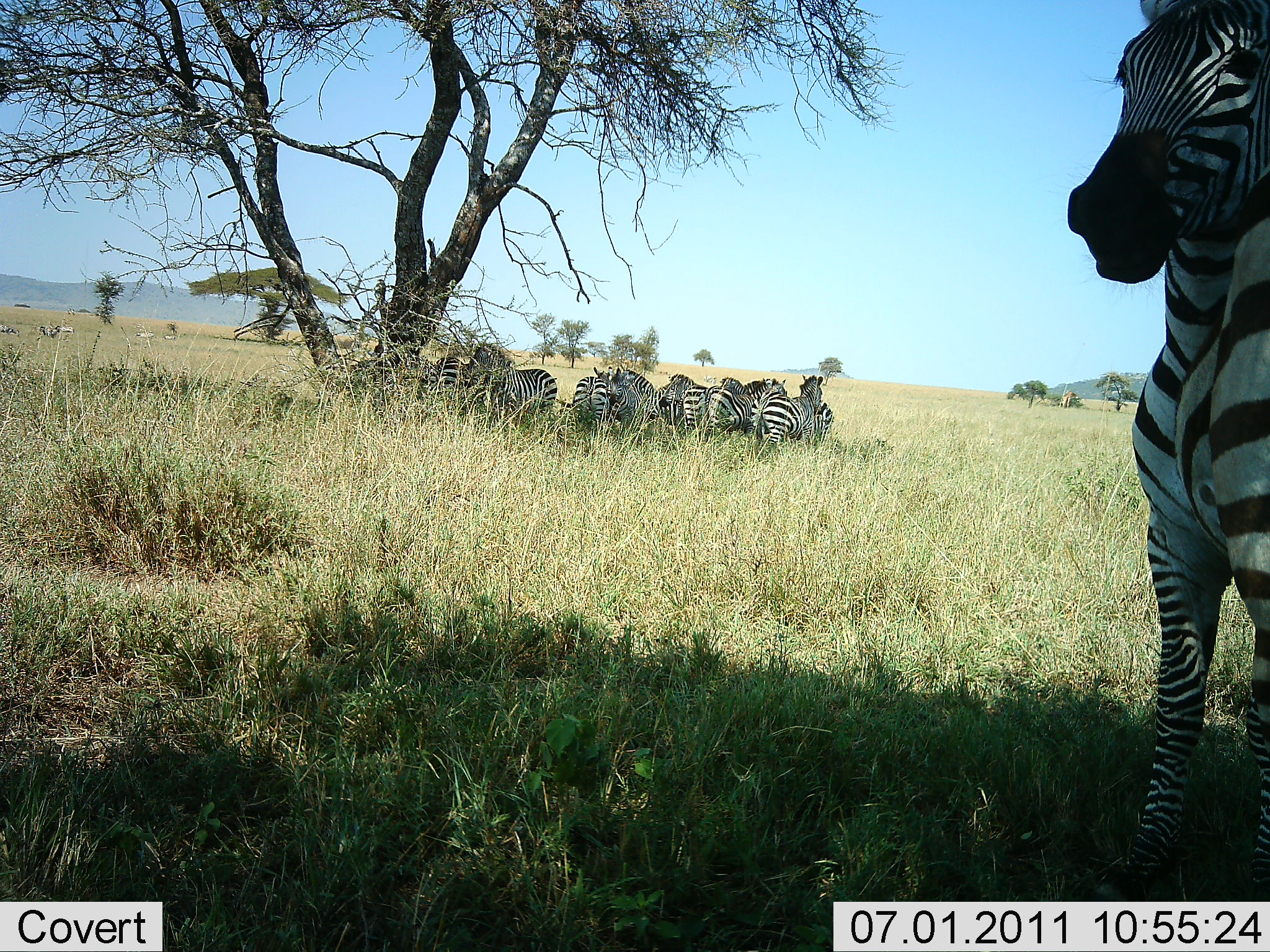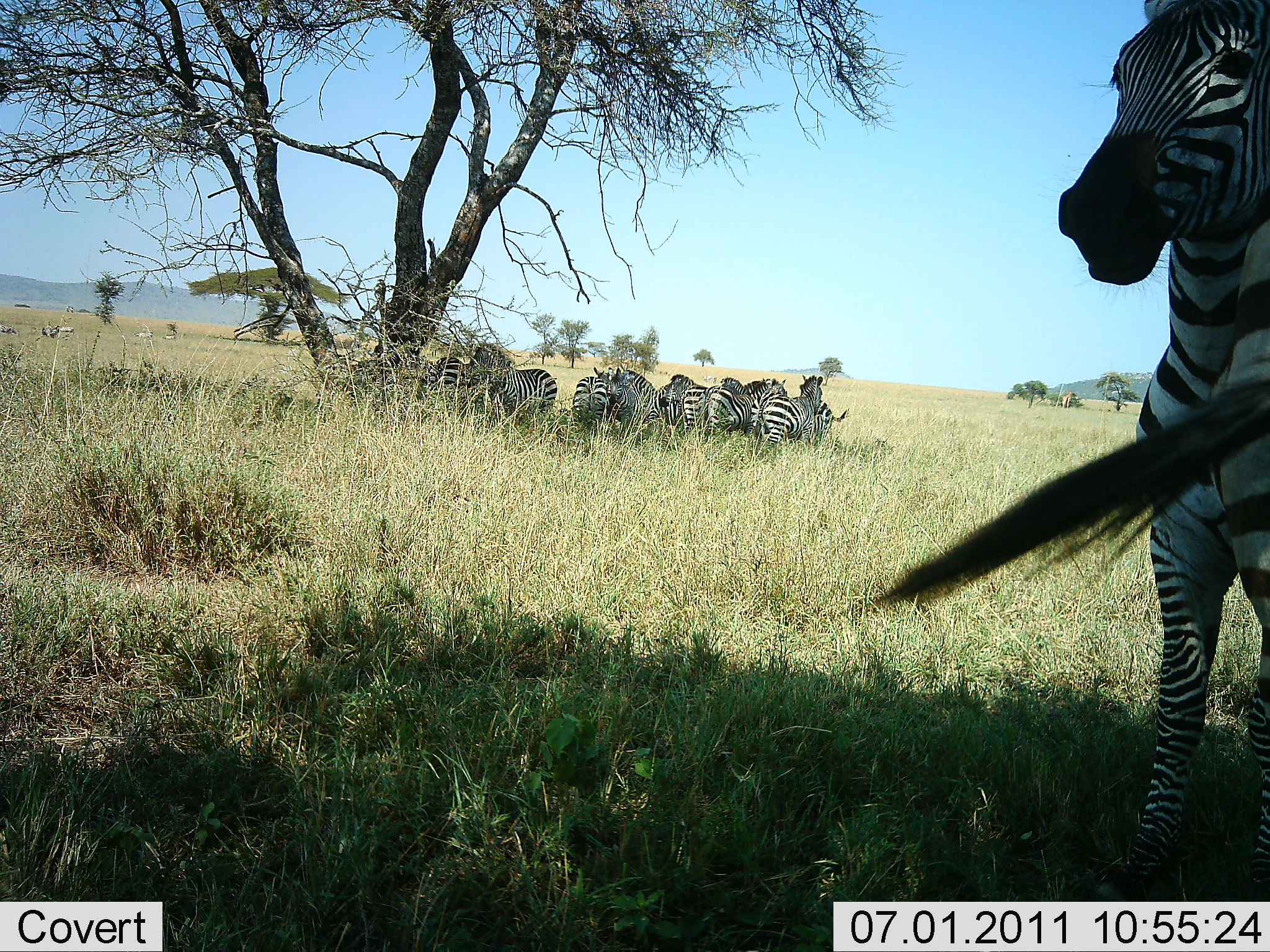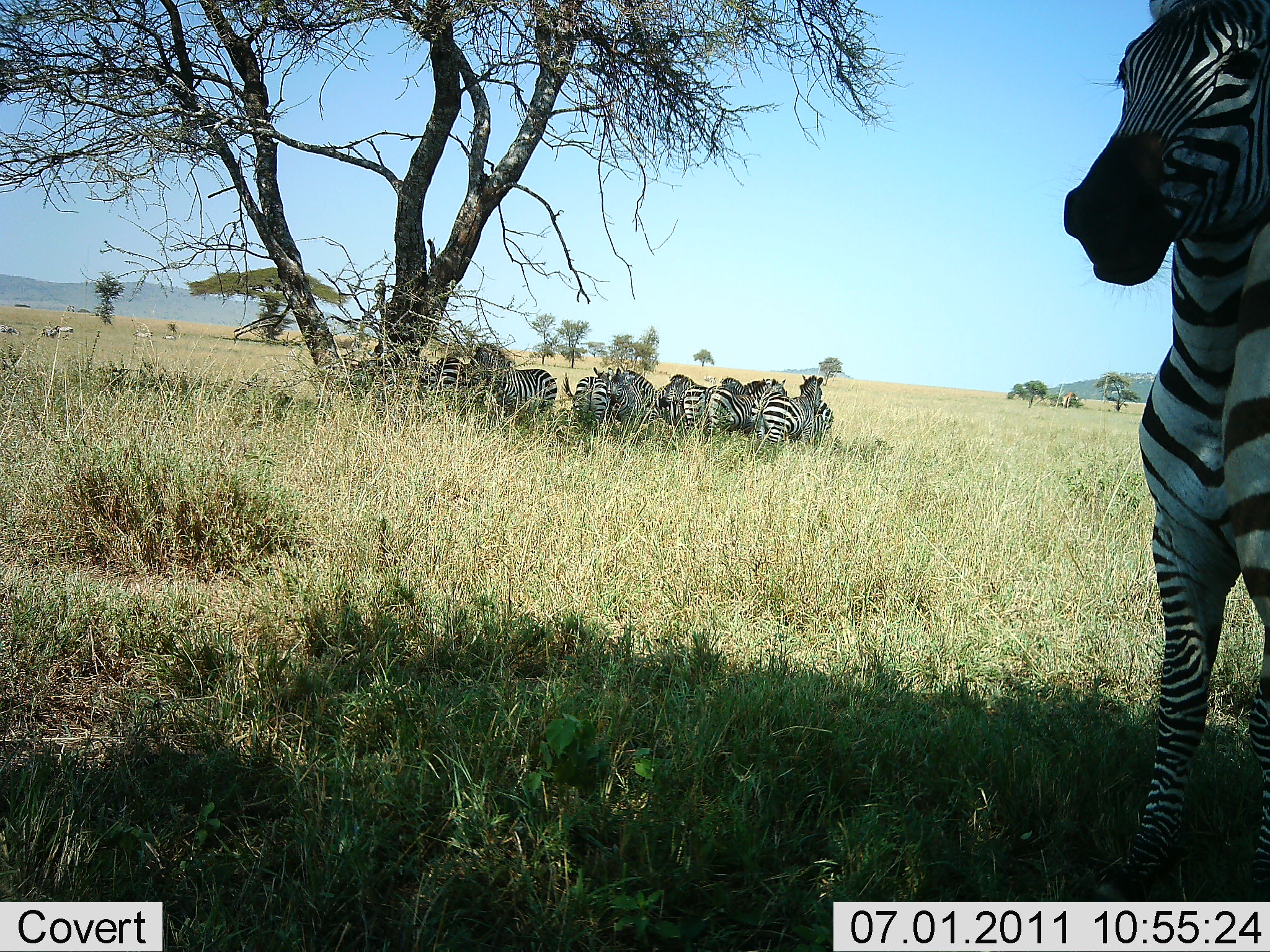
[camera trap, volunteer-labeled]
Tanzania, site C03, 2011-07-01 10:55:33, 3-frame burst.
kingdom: Animalia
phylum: Chordata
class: Mammalia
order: Perissodactyla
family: Equidae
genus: Equus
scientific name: Equus quagga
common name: plains zebra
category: zebra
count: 11-50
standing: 83%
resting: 50%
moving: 0%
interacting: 8%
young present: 0%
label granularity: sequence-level